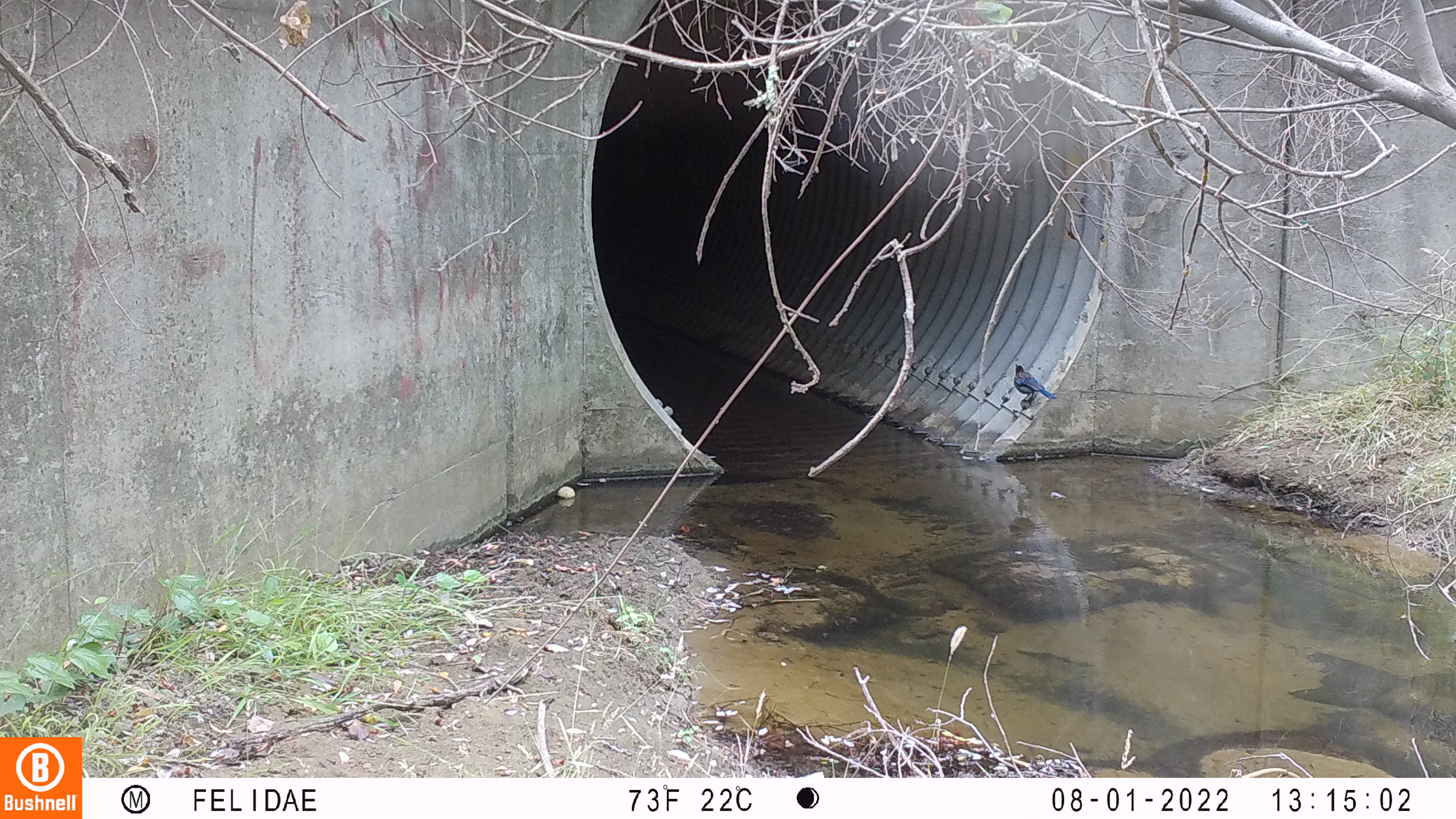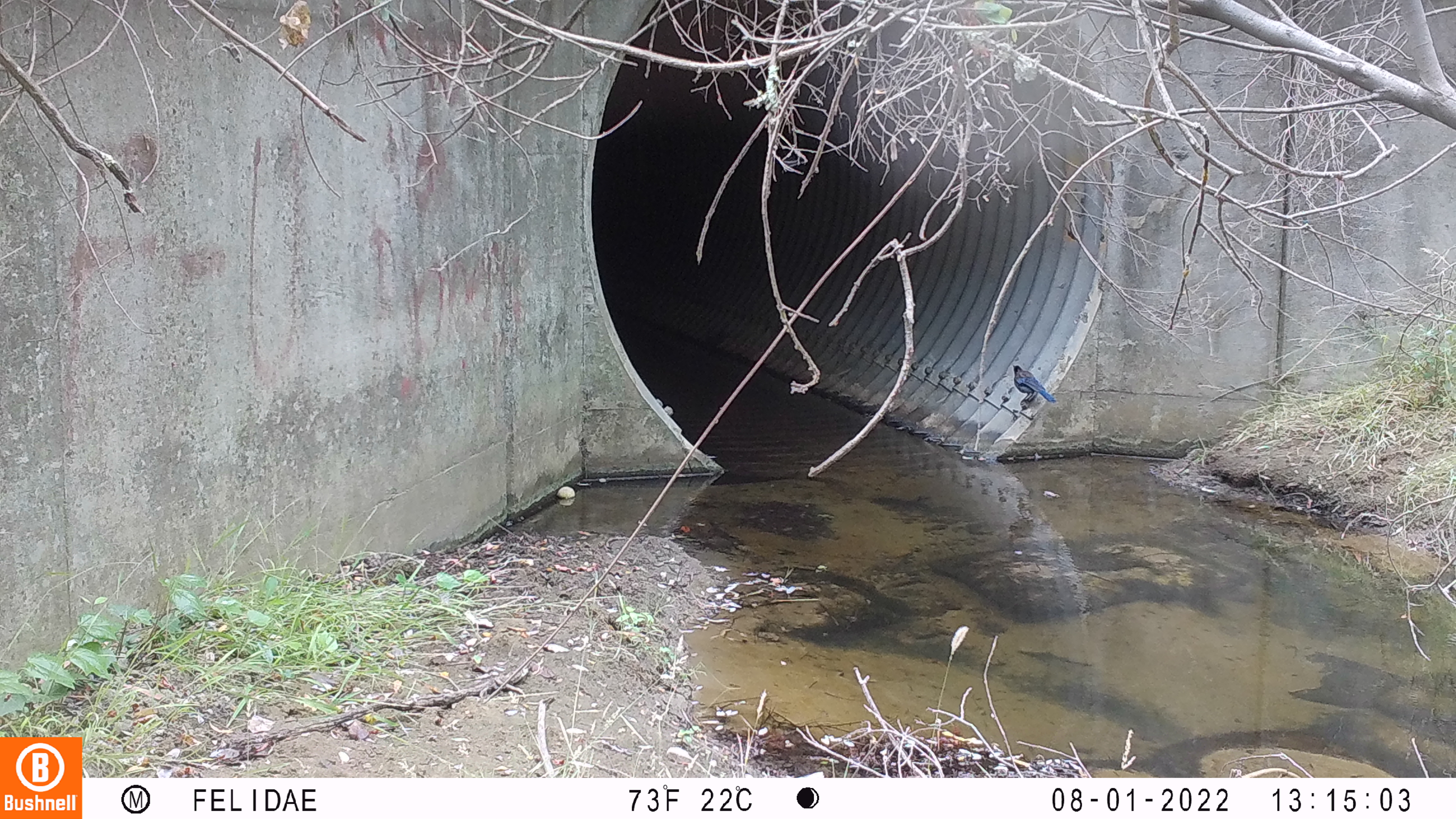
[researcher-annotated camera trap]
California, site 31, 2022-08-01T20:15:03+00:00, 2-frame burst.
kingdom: Animalia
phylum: Chordata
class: Aves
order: Passeriformes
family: Corvidae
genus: Cyanocitta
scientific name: Cyanocitta stelleri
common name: steller's jay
Steller's jay (Cyanocitta stelleri).